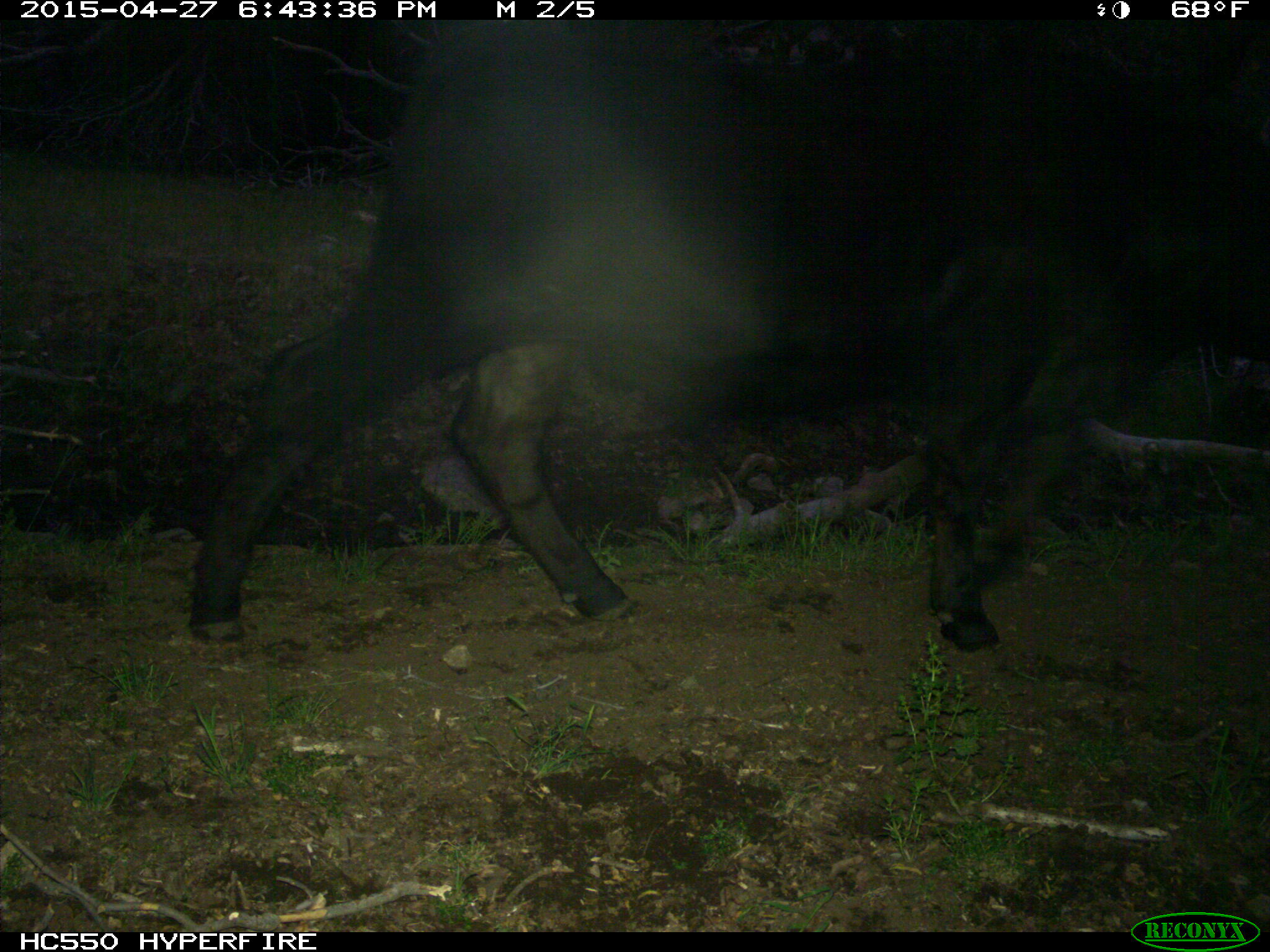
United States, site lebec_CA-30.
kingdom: Animalia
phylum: Chordata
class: Mammalia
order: Artiodactyla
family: Bovidae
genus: Bos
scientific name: Bos taurus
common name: domestic cow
Bos taurus (domestic cow).